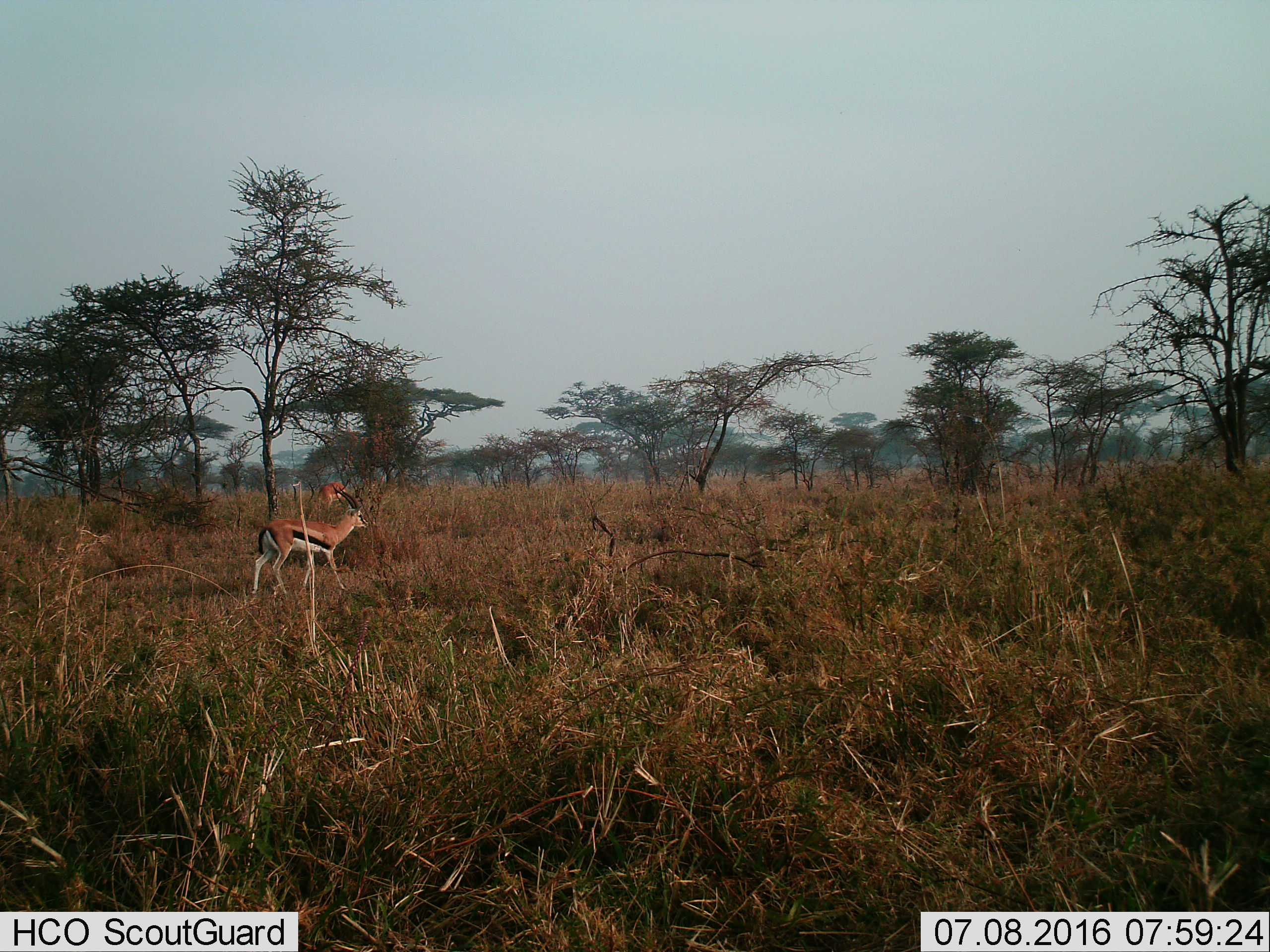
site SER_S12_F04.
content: unidentified animal